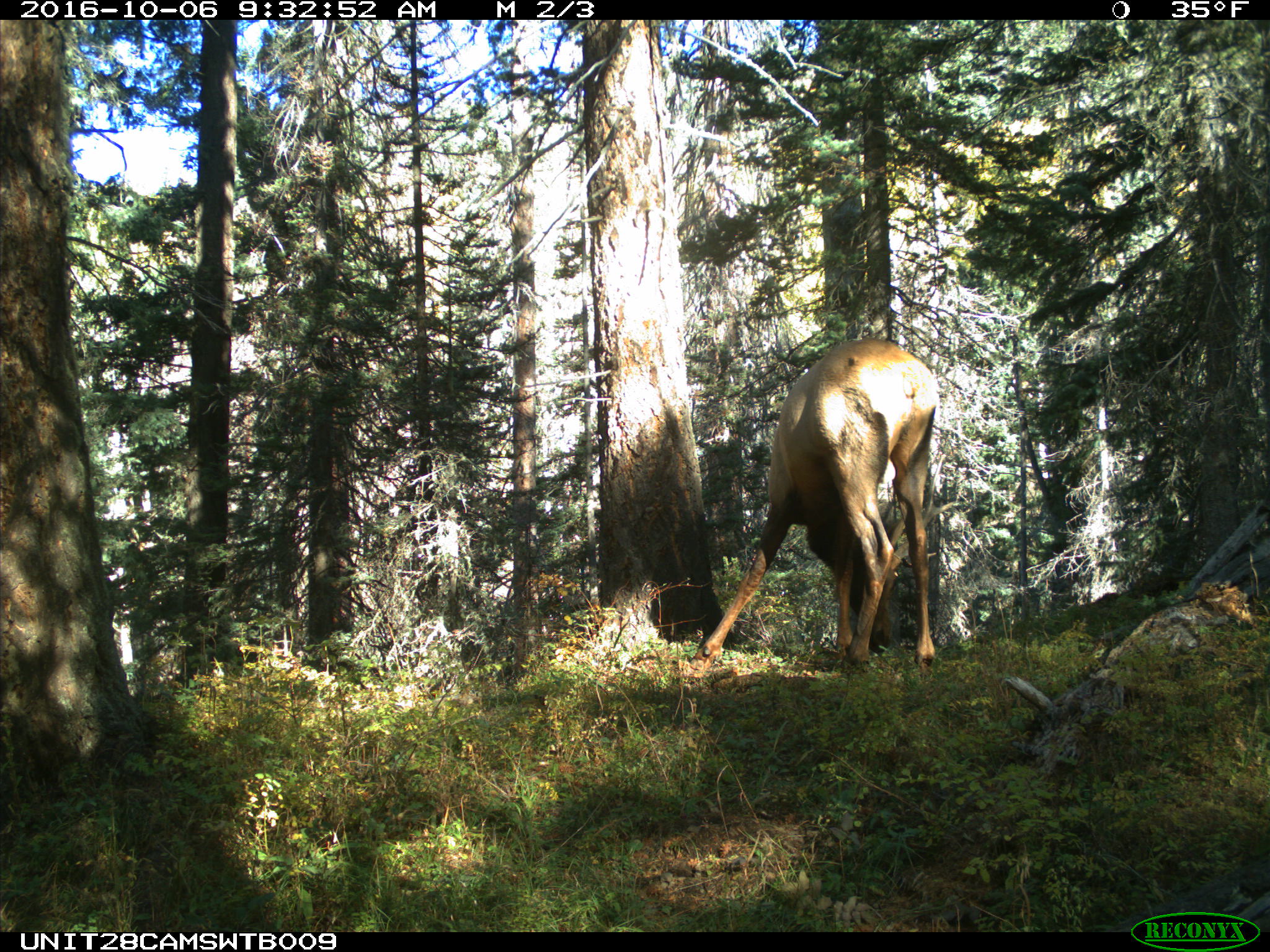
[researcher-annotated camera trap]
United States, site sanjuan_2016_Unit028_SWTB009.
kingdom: Animalia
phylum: Chordata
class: Mammalia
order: Artiodactyla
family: Cervidae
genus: Cervus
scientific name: Cervus elaphus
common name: red deer